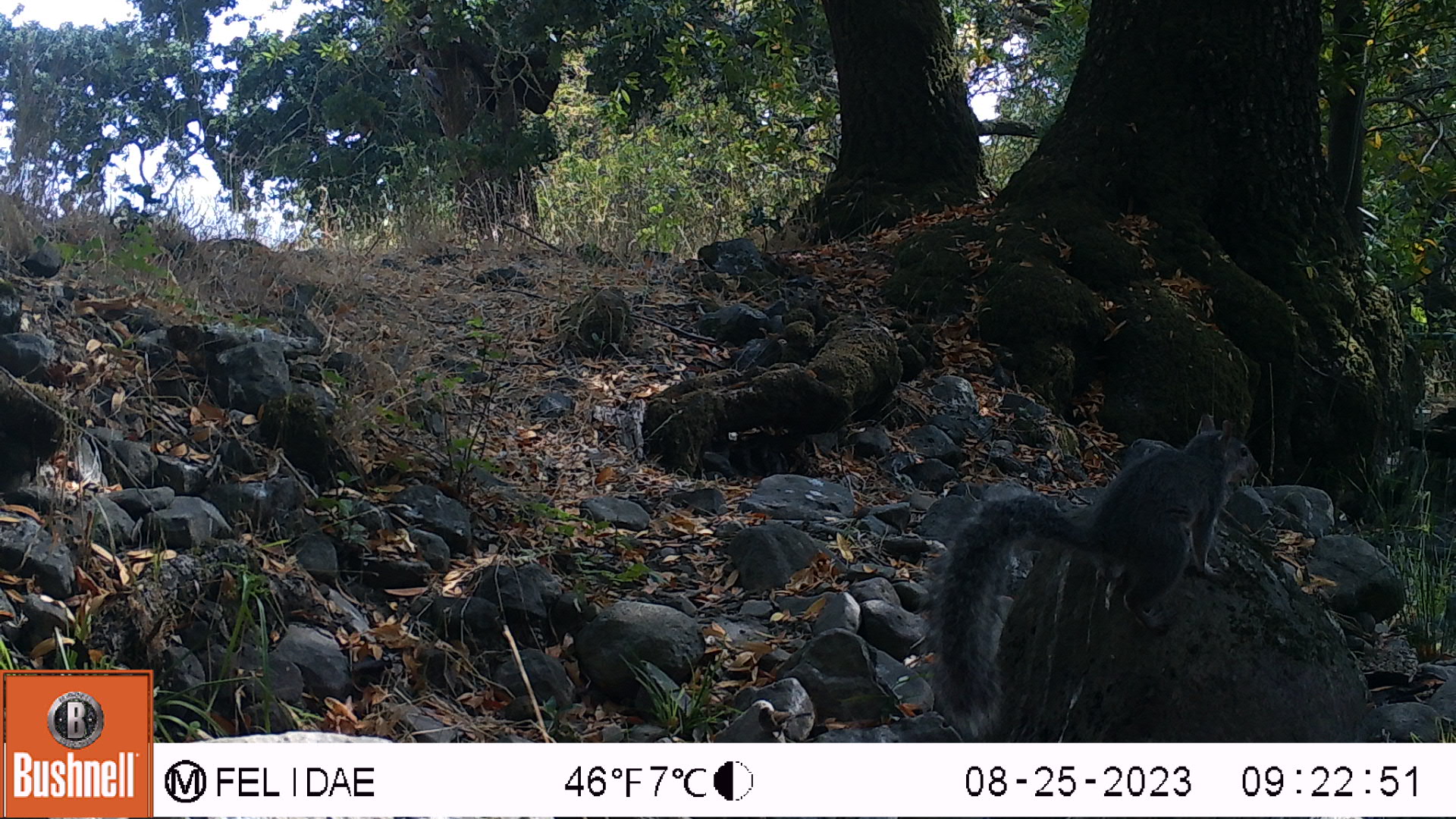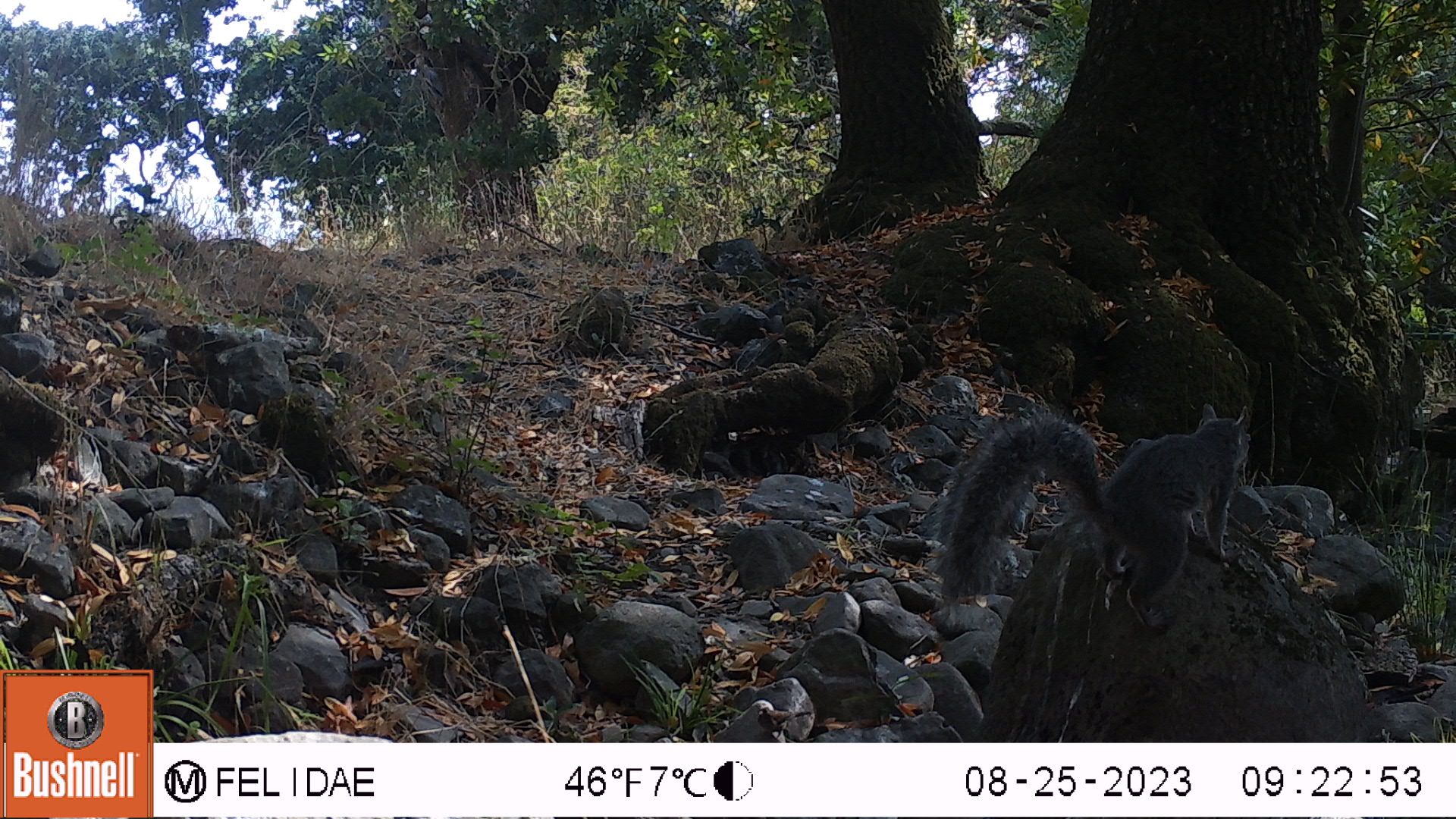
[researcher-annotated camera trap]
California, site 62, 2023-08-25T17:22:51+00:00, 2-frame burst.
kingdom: Animalia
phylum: Chordata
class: Mammalia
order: Rodentia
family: Sciuridae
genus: Sciurus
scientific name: Sciurus griseus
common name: western gray squirrel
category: western grey squirrel